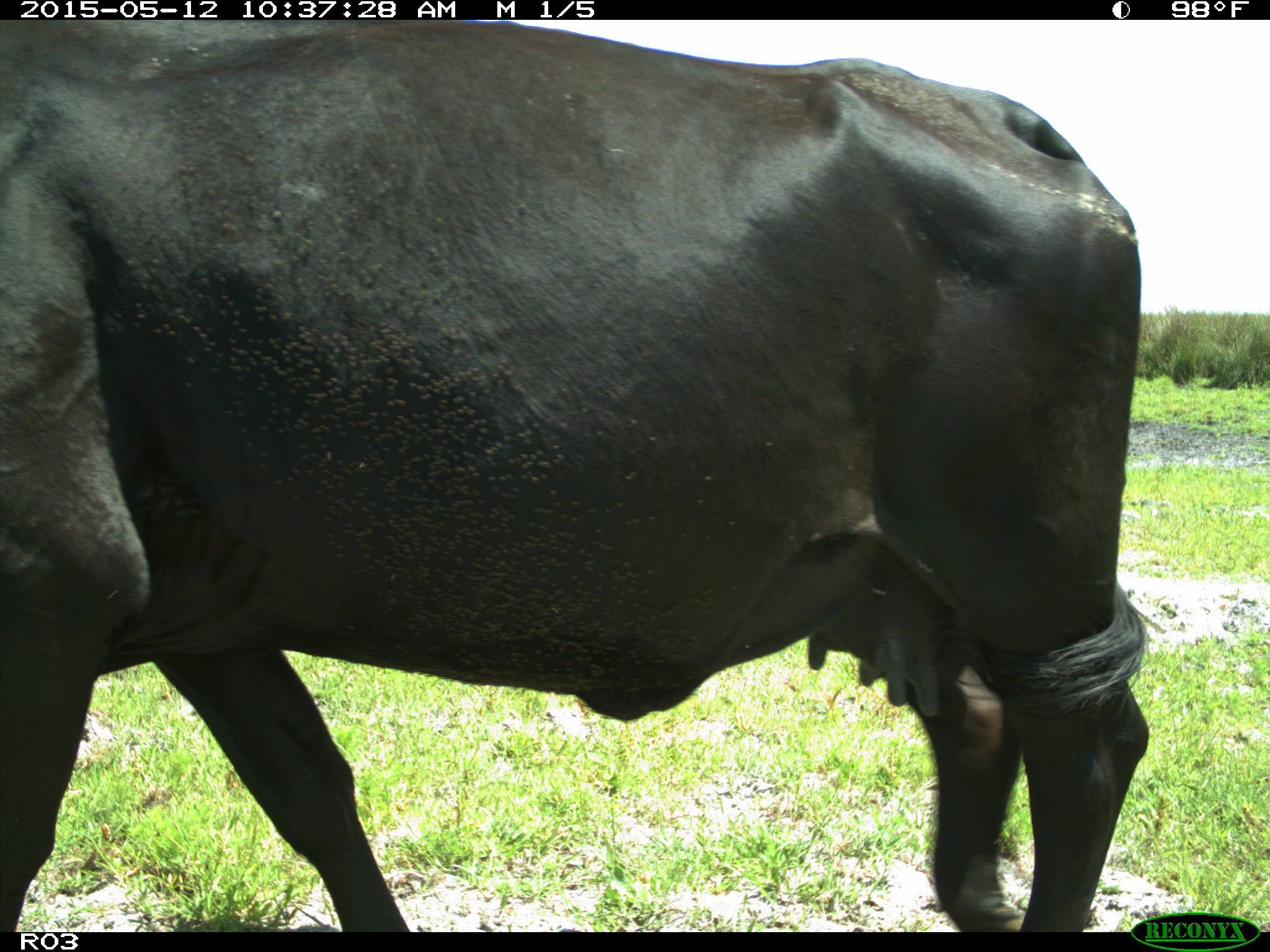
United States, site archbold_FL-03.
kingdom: Animalia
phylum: Chordata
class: Mammalia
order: Artiodactyla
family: Bovidae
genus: Bos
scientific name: Bos taurus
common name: domestic cow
Bos taurus (domestic cow).